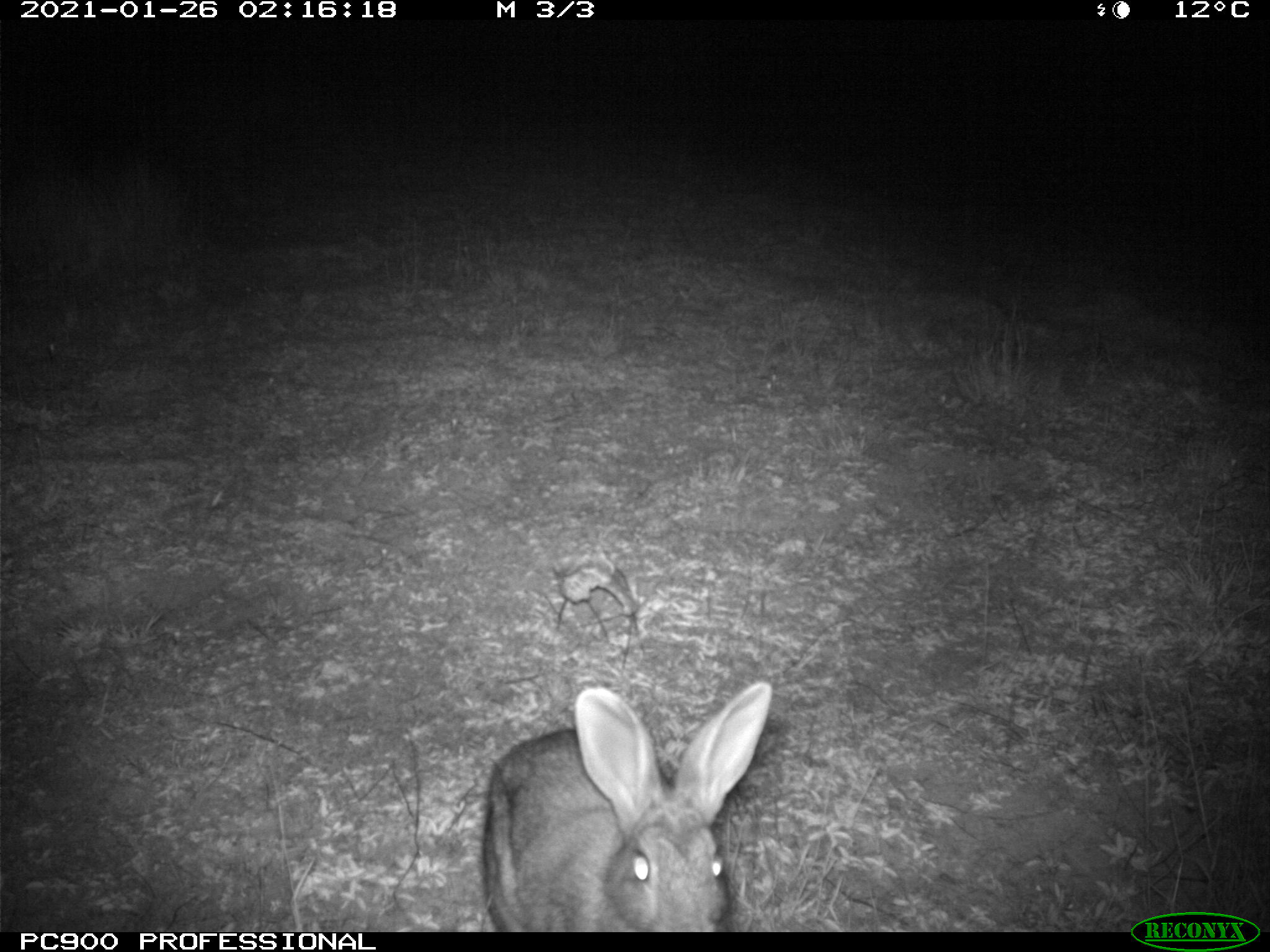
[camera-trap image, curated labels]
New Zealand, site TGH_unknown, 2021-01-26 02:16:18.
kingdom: Animalia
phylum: Chordata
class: Mammalia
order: Lagomorpha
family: Leporidae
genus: Oryctolagus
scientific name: Oryctolagus cuniculus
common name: european rabbit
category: rabbit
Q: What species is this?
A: Rabbit (european rabbit) (Oryctolagus cuniculus).